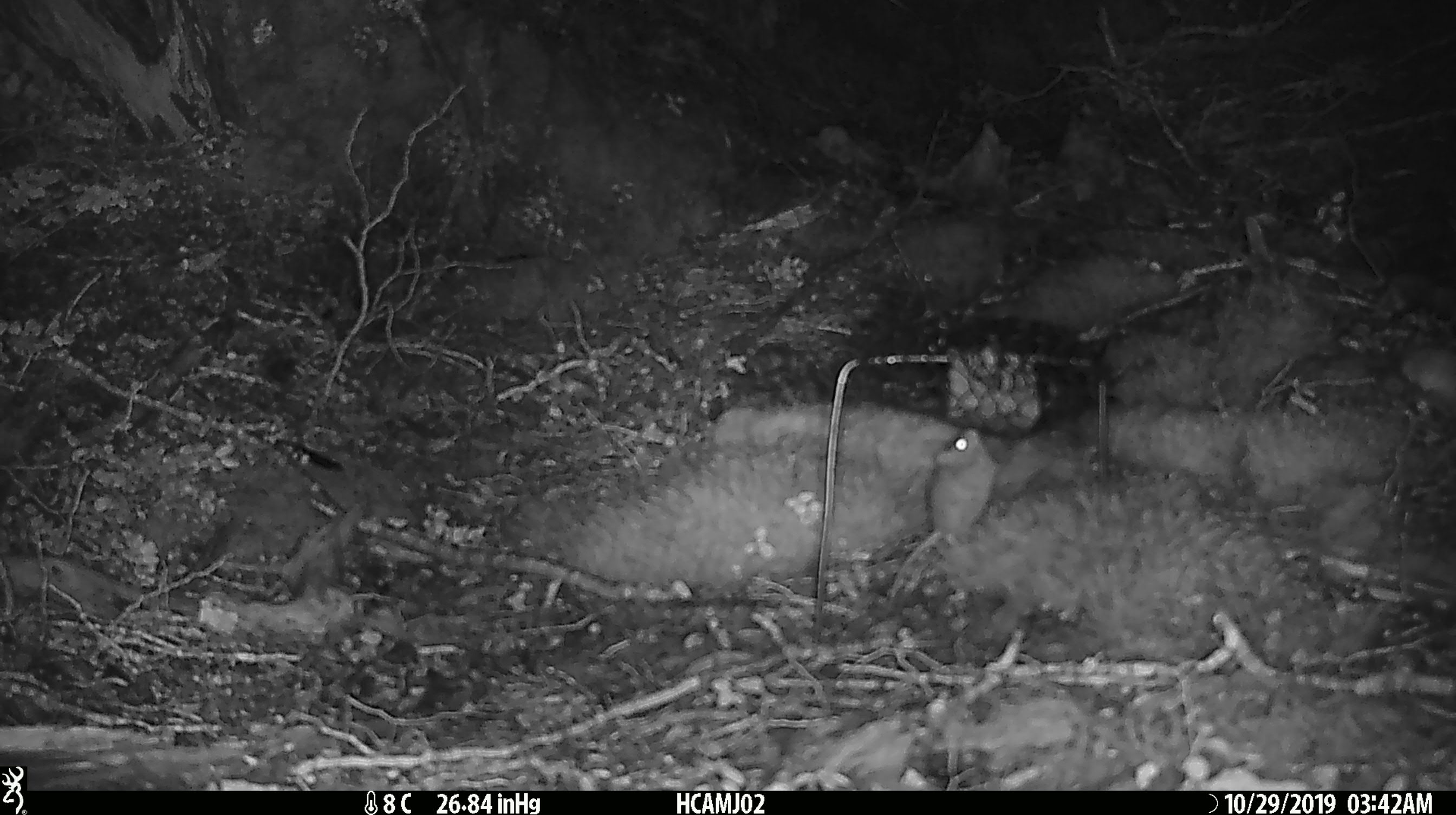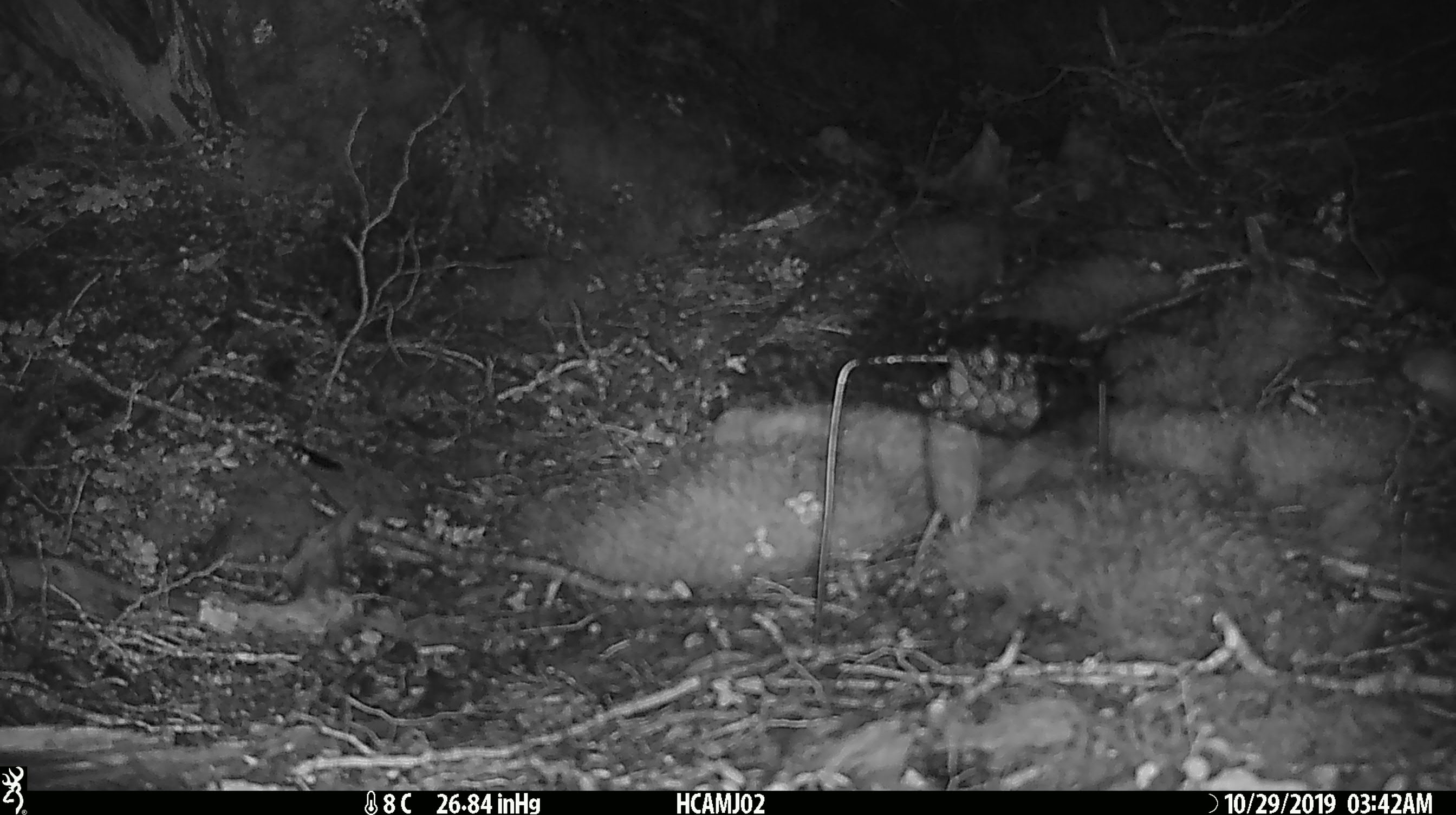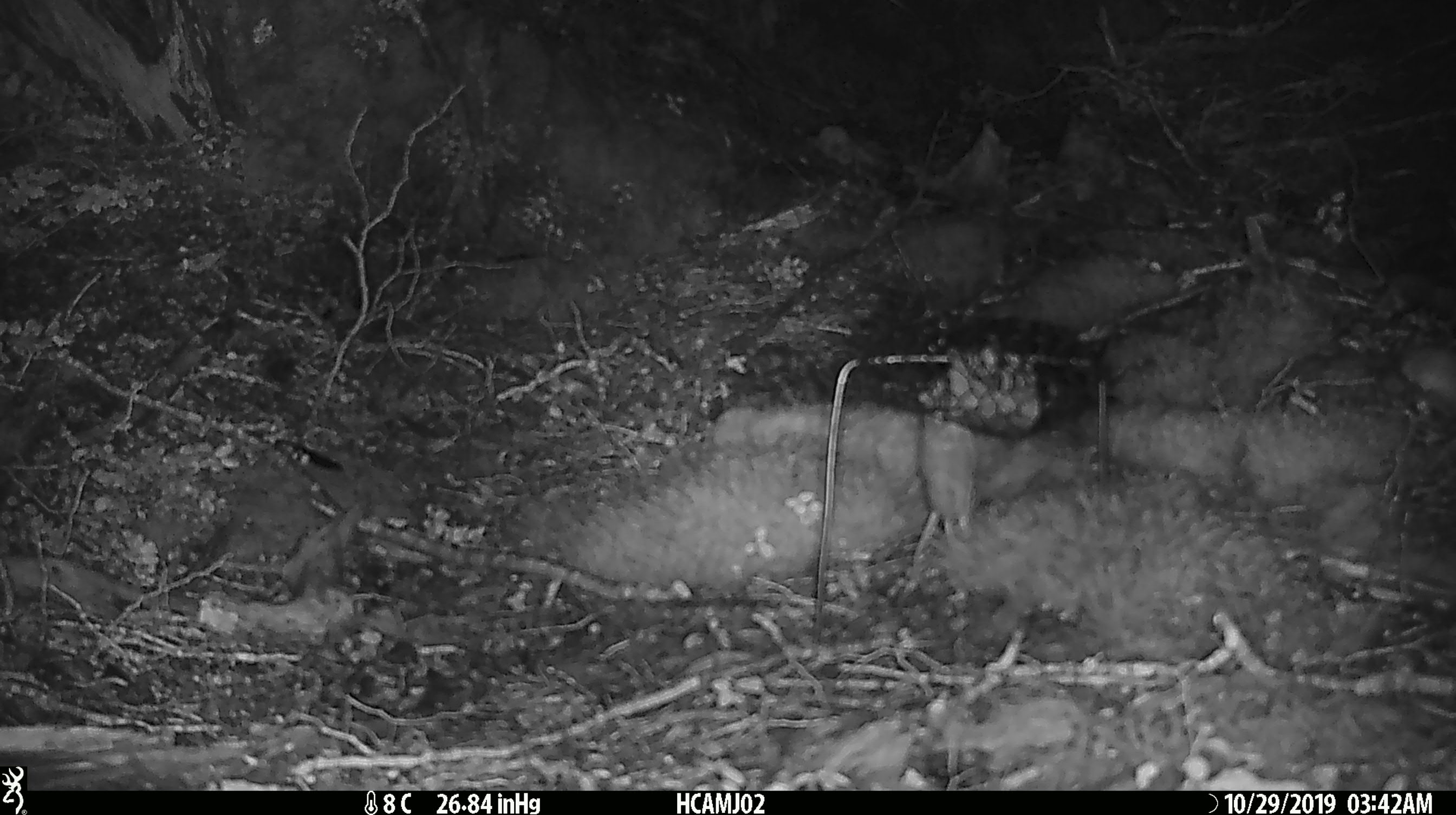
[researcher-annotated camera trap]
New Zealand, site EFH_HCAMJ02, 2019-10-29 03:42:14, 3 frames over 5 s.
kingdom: Animalia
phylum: Chordata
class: Mammalia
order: Rodentia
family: Muridae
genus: Mus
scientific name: Mus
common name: mouse